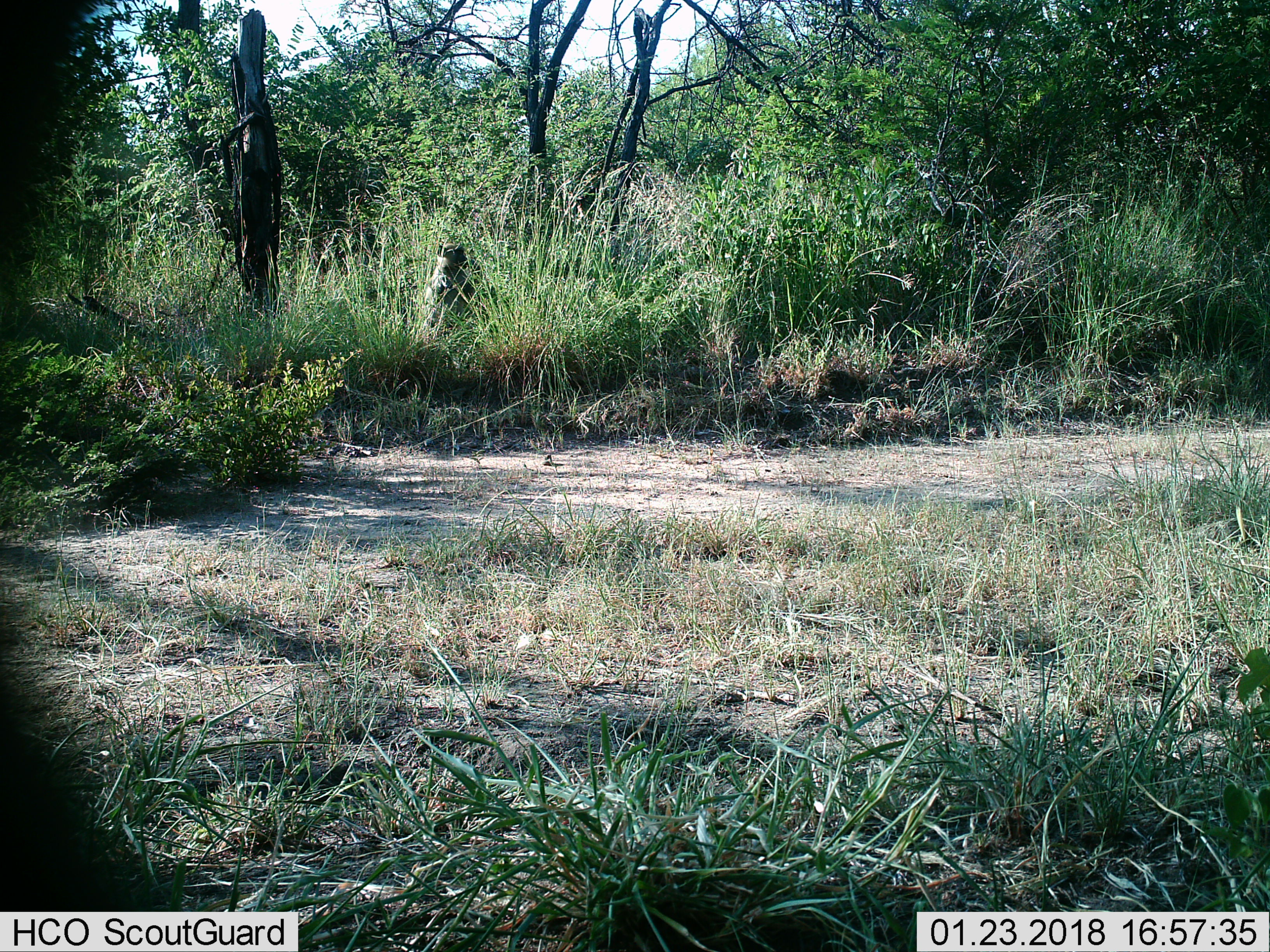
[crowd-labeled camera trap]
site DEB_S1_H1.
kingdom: Animalia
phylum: Chordata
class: Mammalia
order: Primates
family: Cercopithecidae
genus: Papio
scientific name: Papio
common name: baboon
Baboon (Papio), count 1. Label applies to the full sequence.